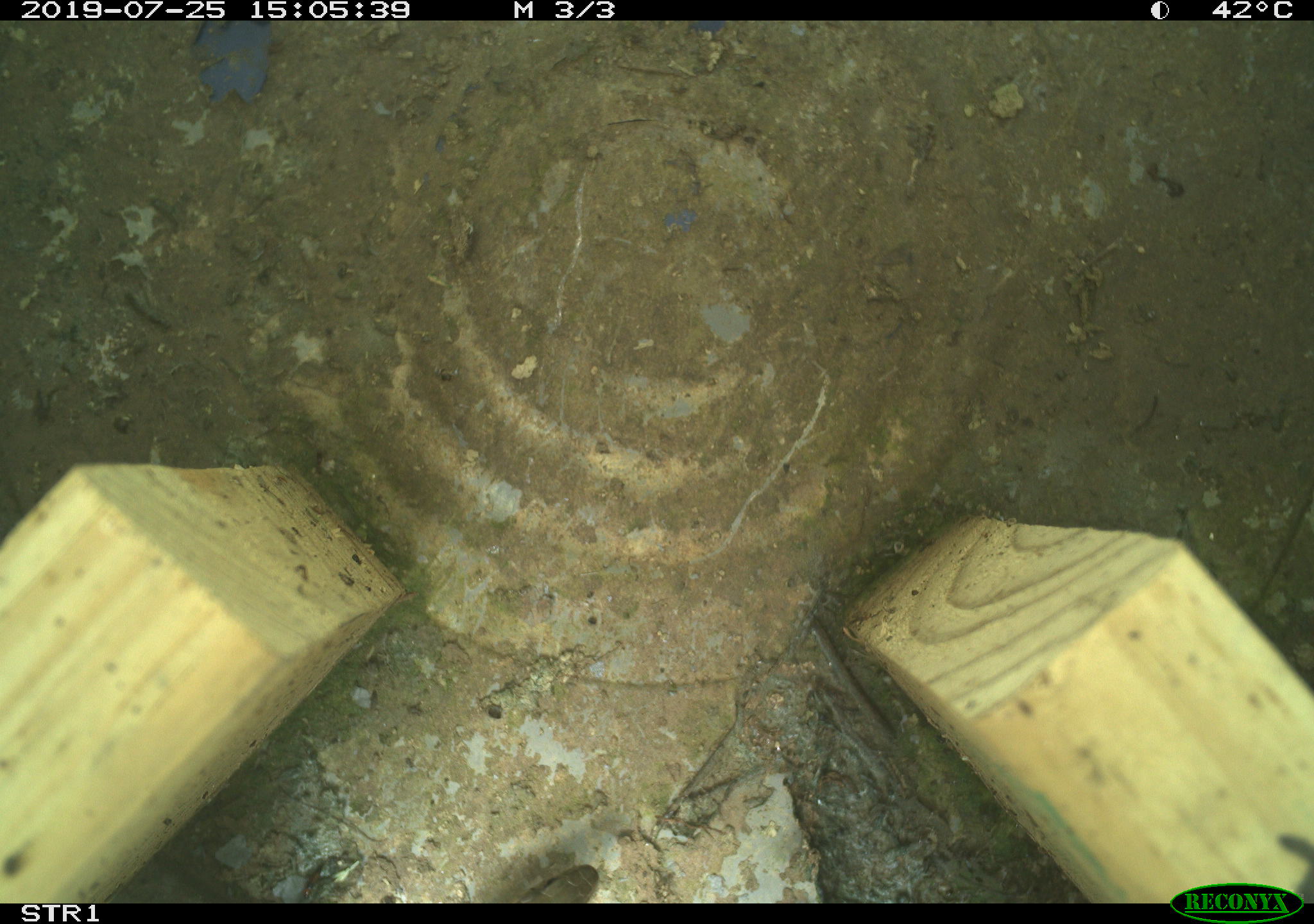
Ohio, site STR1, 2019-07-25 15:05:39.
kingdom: Animalia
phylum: Chordata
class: Aves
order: Passeriformes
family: Passerellidae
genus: Melospiza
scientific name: Melospiza melodia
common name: song sparrow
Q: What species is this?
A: Song sparrow (Melospiza melodia).